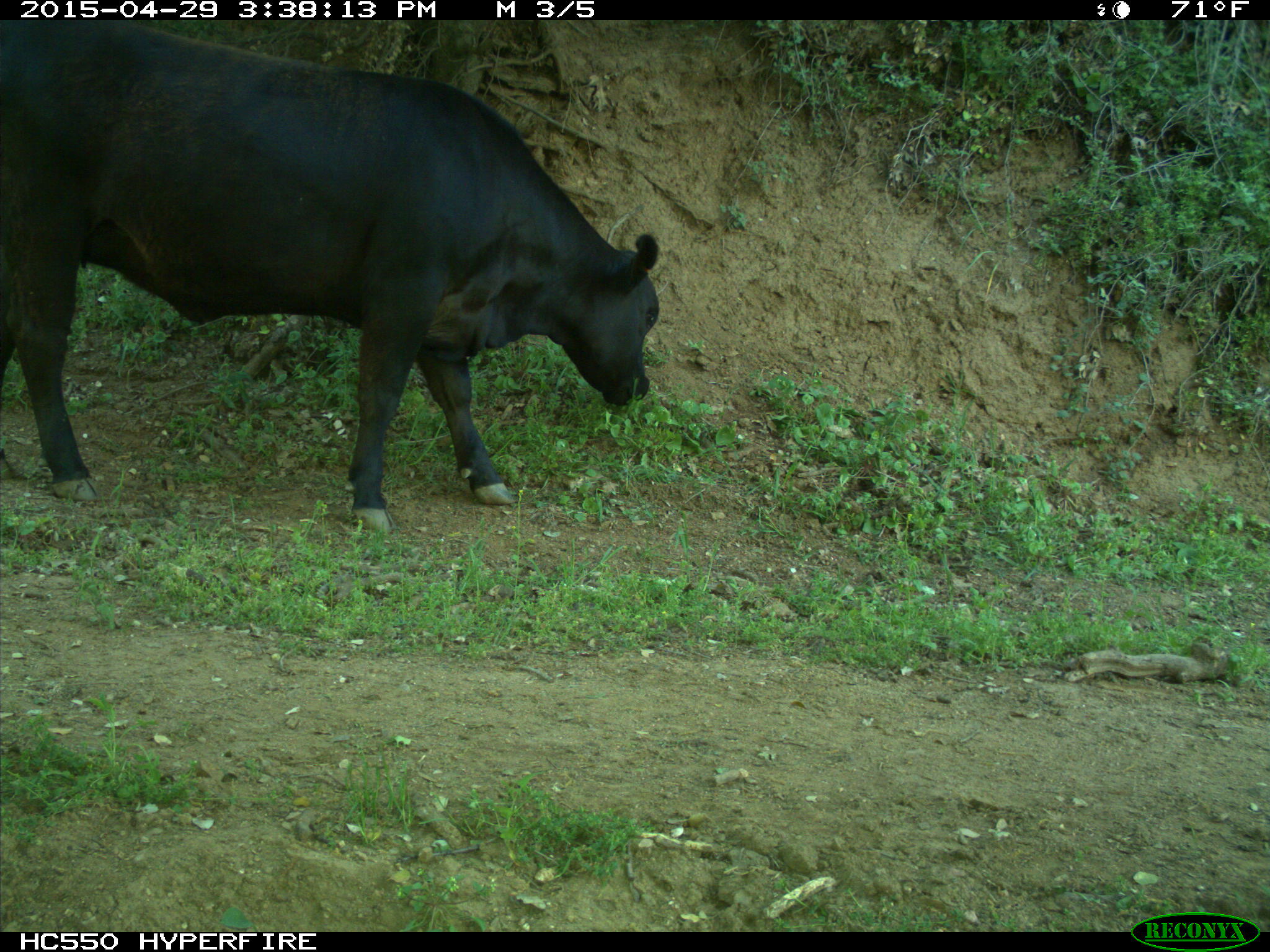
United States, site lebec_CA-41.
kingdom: Animalia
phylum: Chordata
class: Mammalia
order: Artiodactyla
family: Bovidae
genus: Bos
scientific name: Bos taurus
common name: domestic cow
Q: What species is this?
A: Bos taurus (domestic cow).